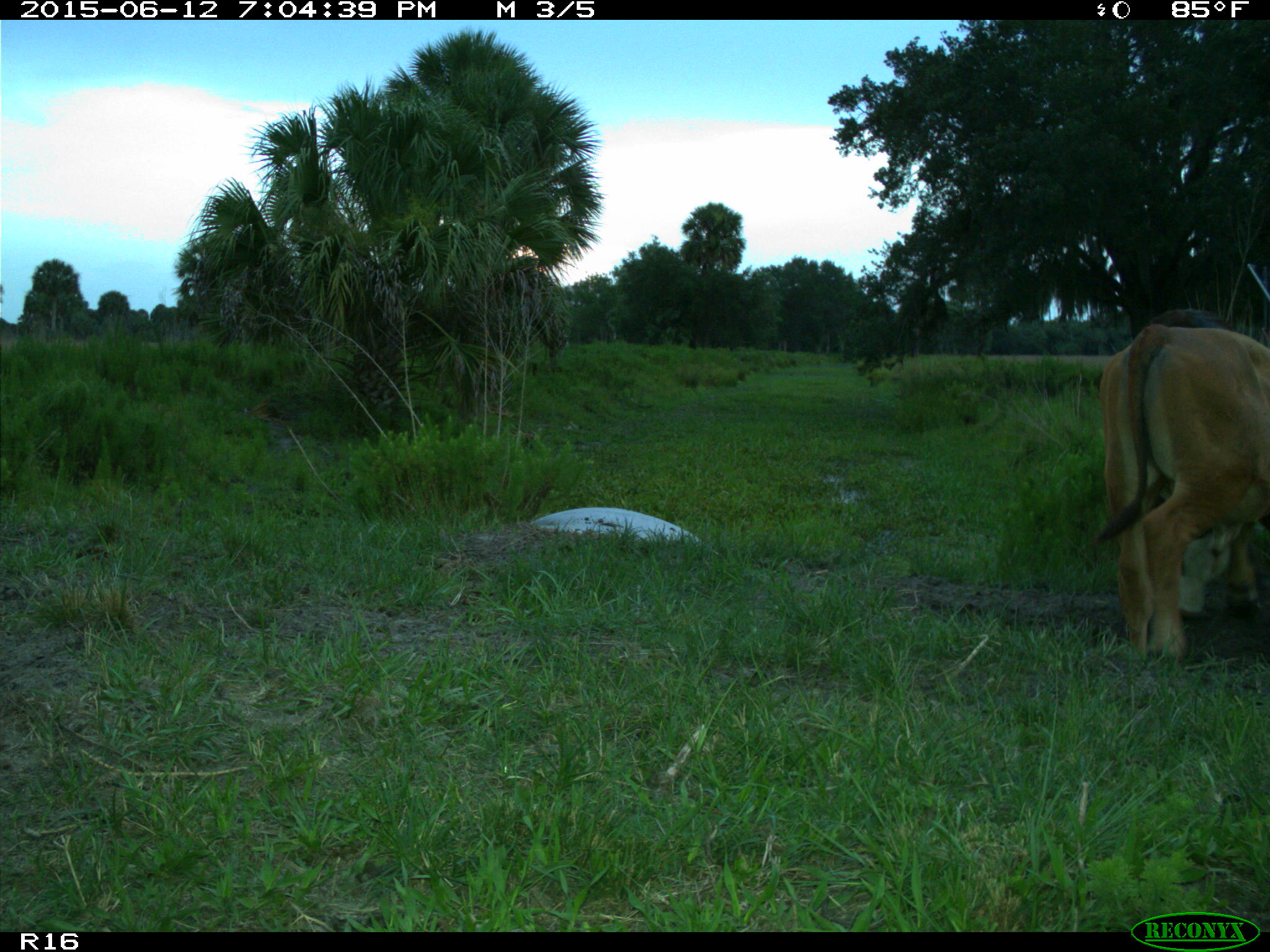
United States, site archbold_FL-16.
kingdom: Animalia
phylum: Chordata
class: Mammalia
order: Artiodactyla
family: Bovidae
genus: Bos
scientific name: Bos taurus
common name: domestic cow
Bos taurus (domestic cow).